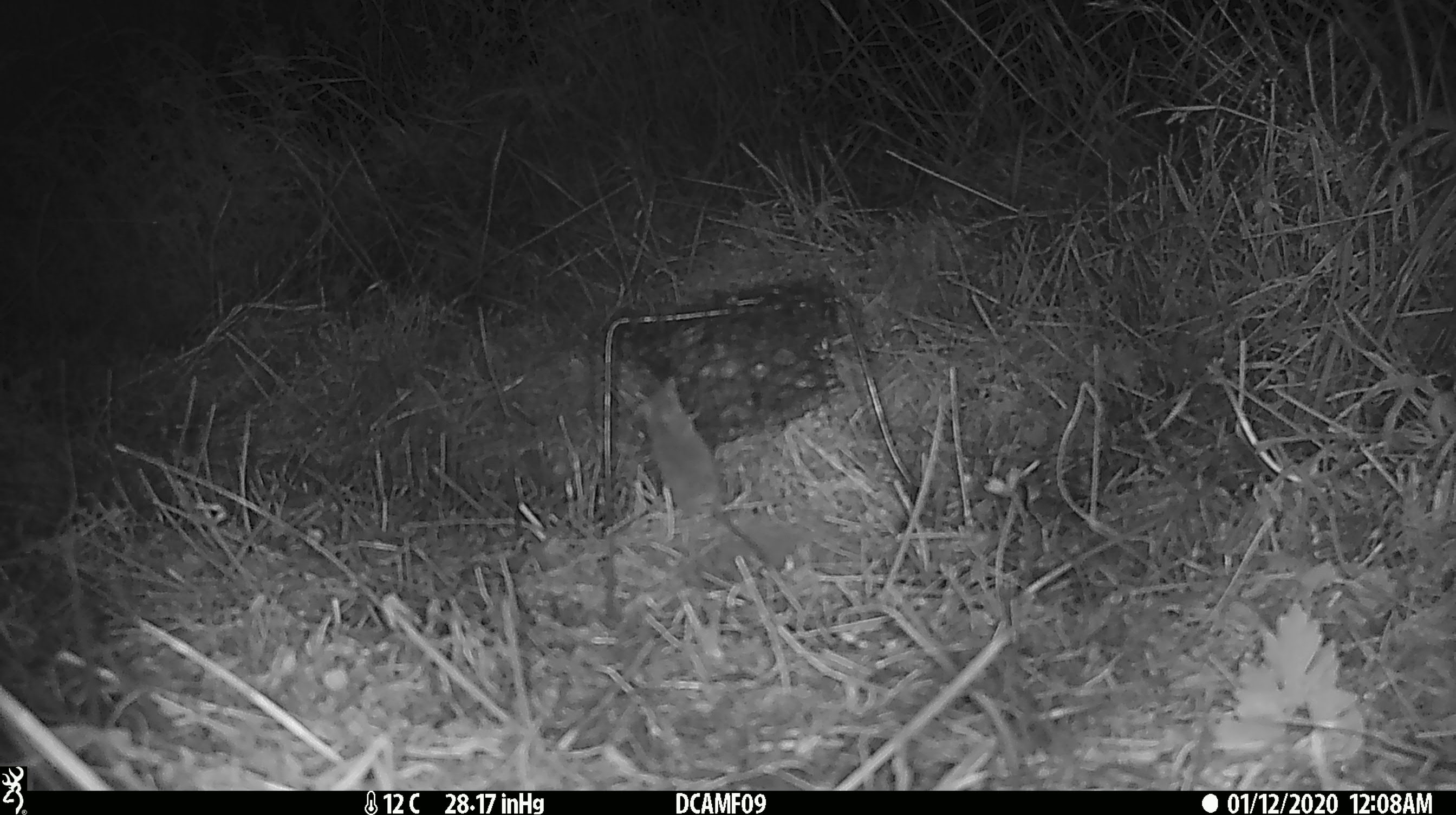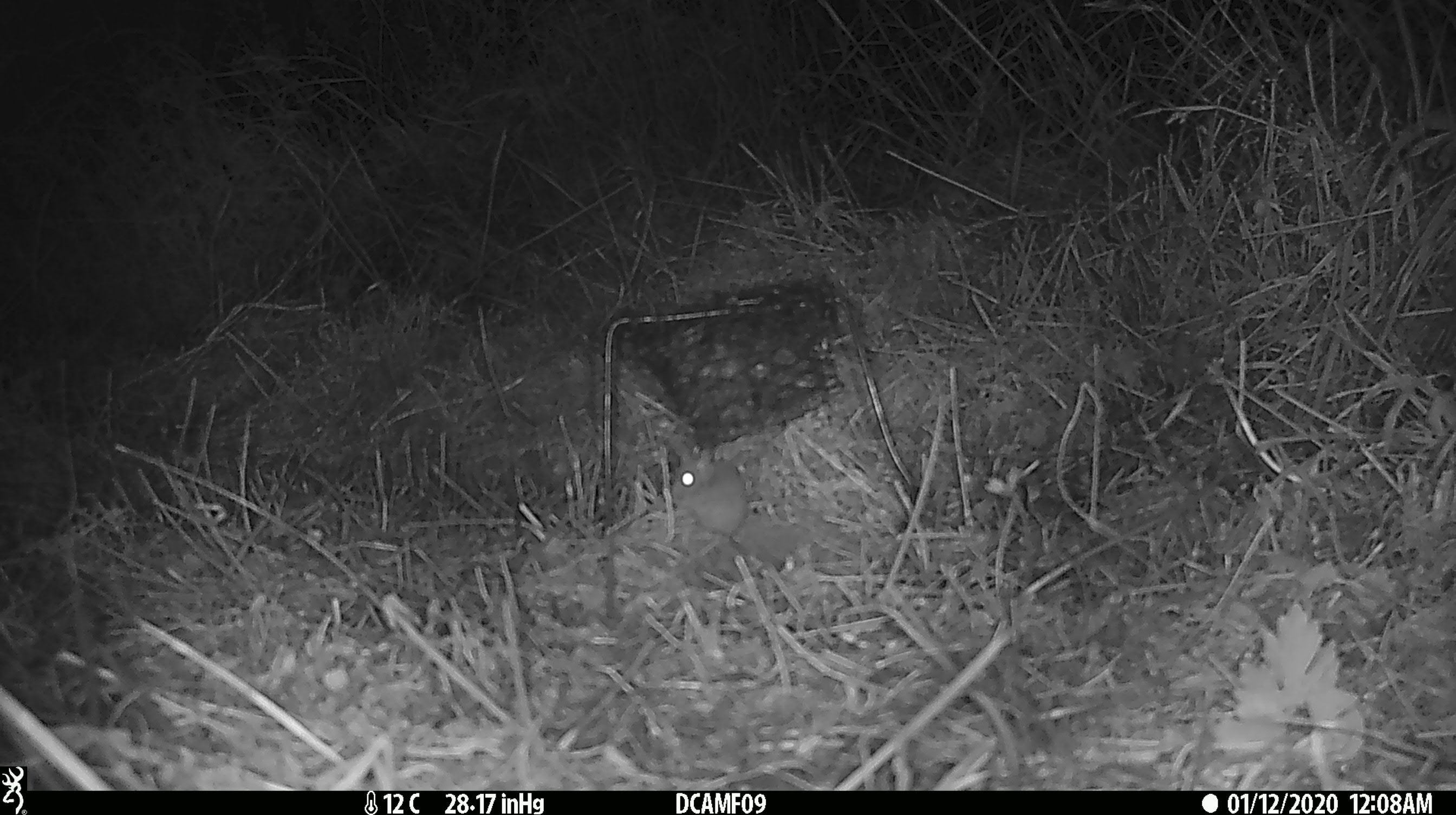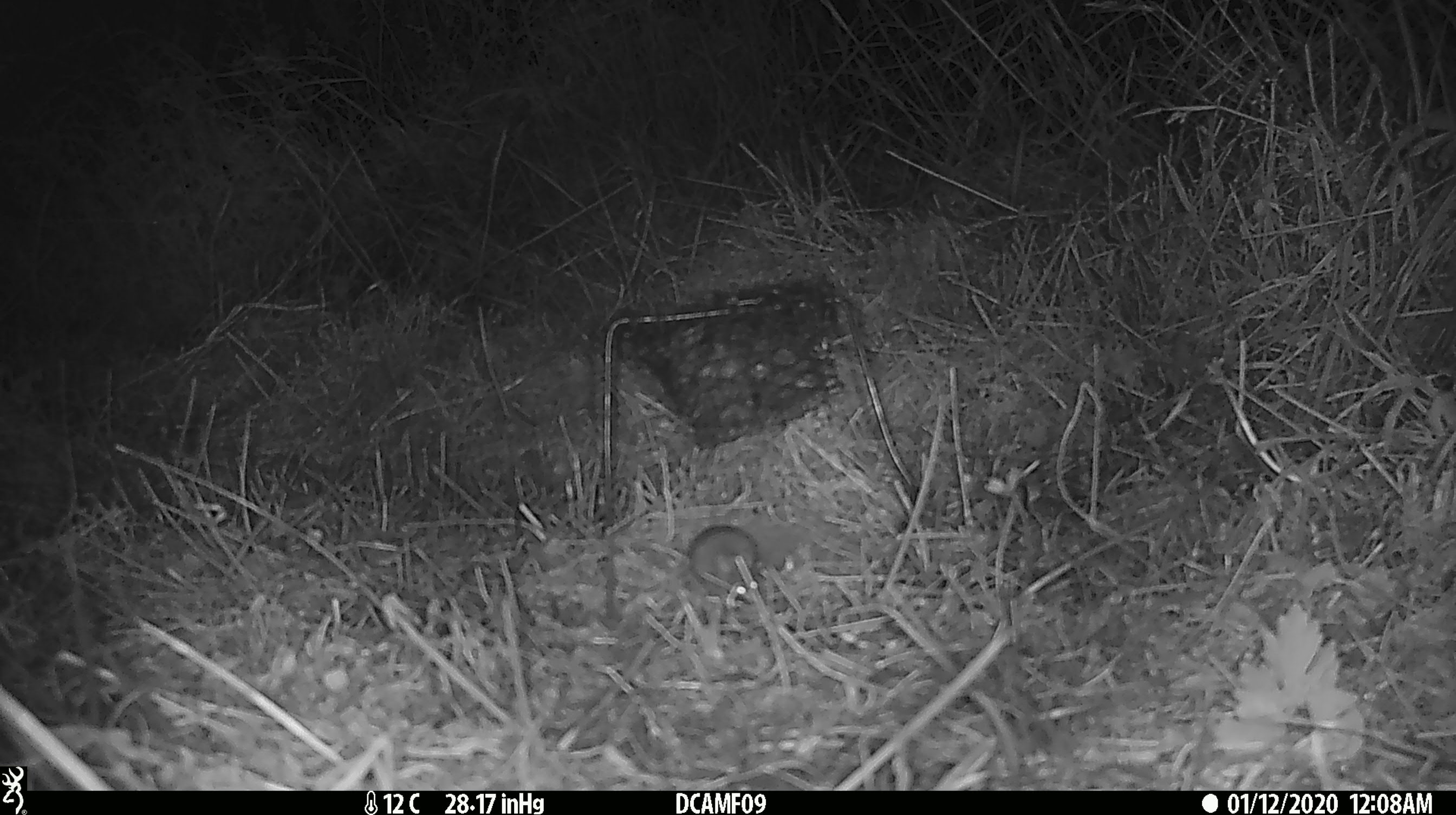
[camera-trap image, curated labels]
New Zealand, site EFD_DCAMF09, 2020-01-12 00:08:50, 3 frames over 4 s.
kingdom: Animalia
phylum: Chordata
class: Mammalia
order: Rodentia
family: Muridae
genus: Mus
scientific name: Mus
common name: mouse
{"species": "mouse (Mus)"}